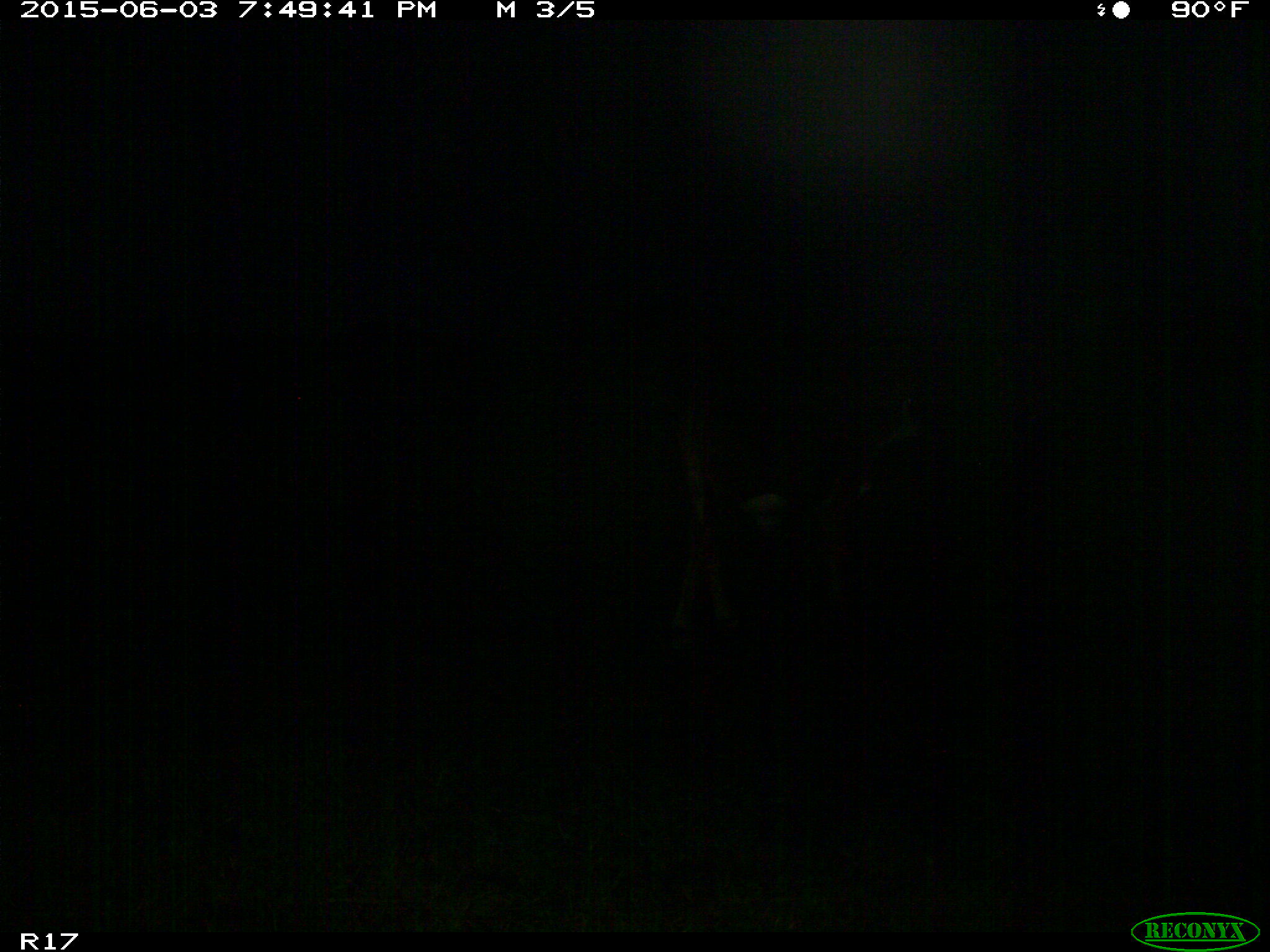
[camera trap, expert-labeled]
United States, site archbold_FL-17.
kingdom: Animalia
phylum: Chordata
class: Mammalia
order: Artiodactyla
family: Bovidae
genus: Bos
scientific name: Bos taurus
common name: domestic cow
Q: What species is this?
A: Bos taurus (domestic cow).